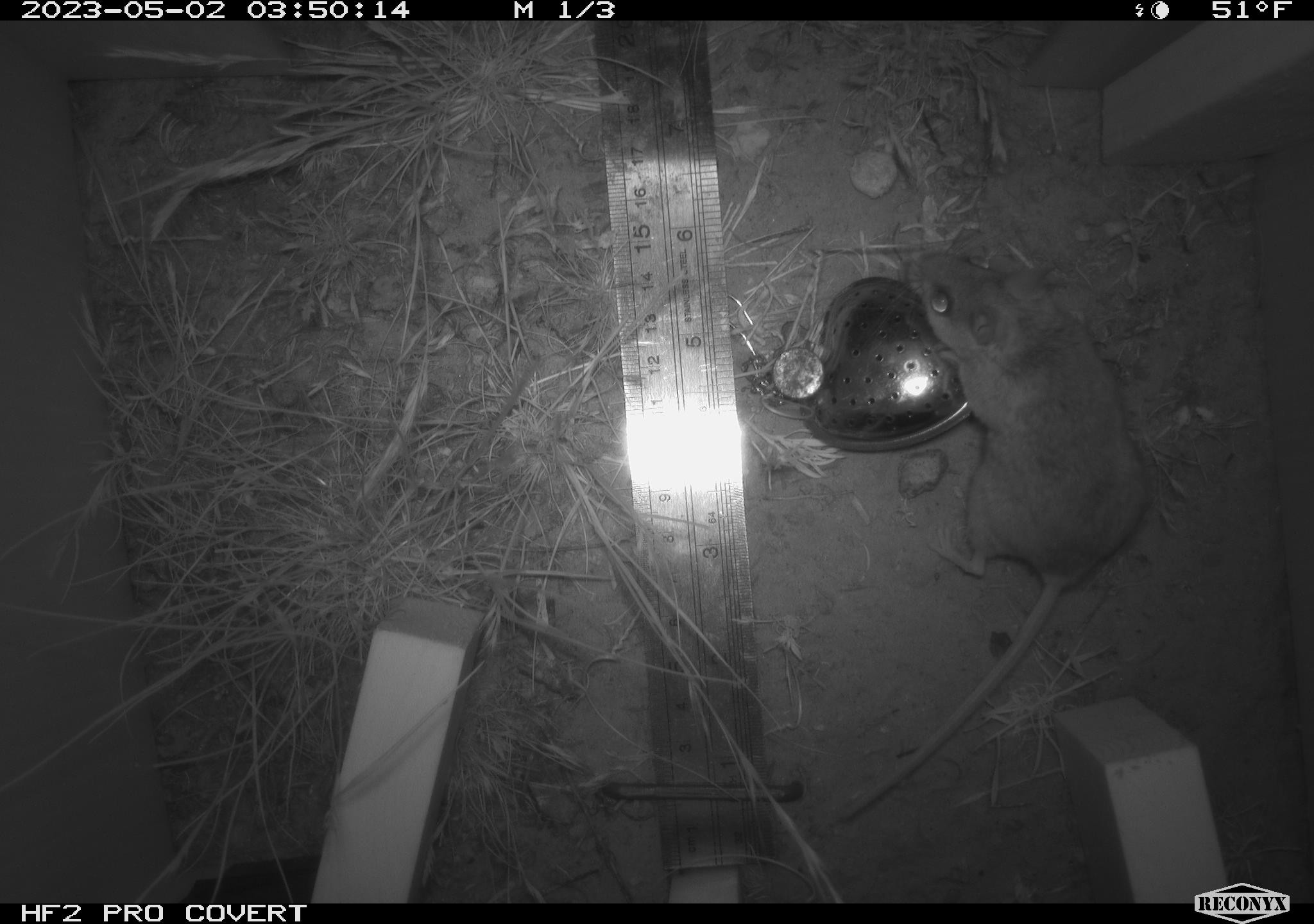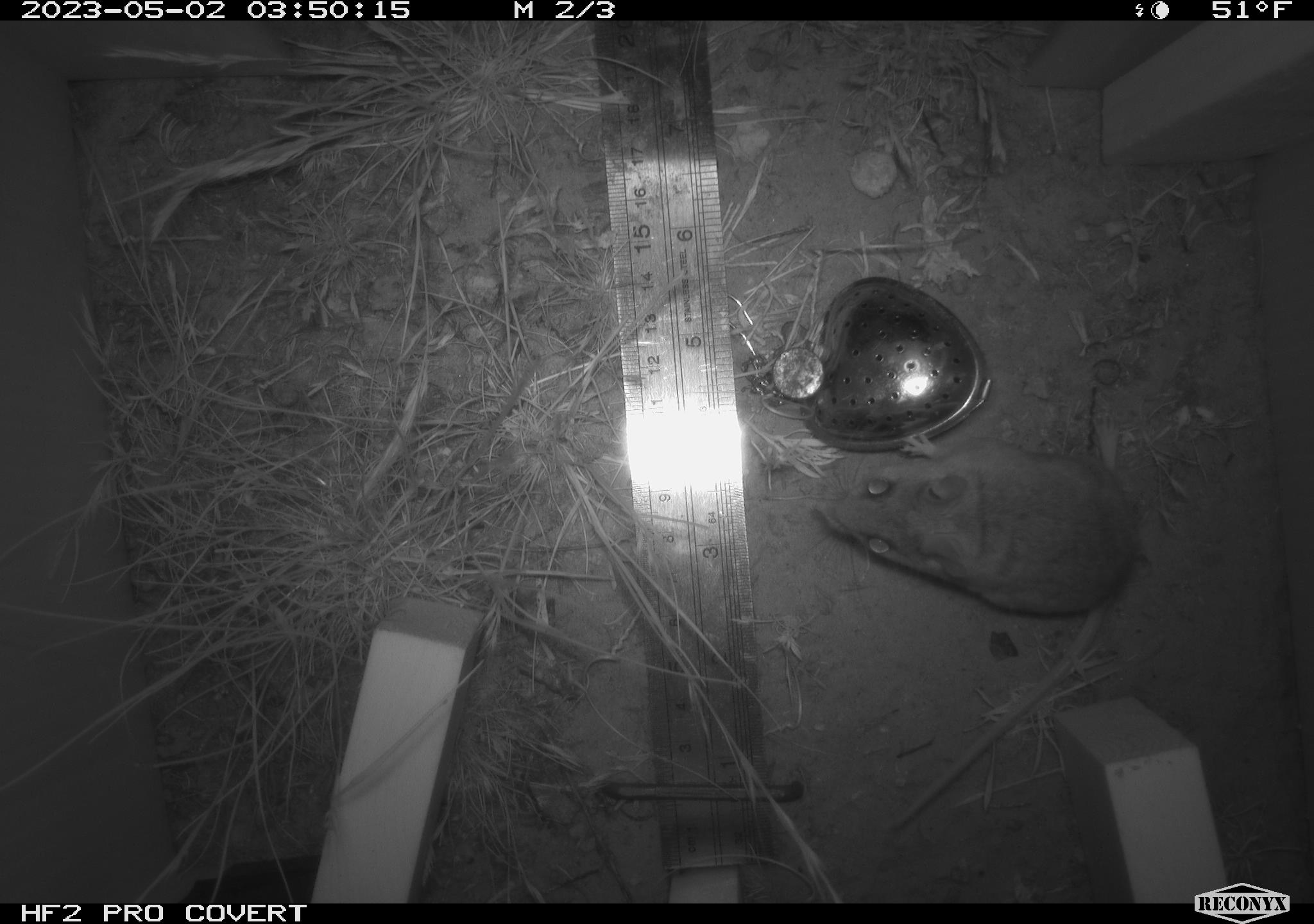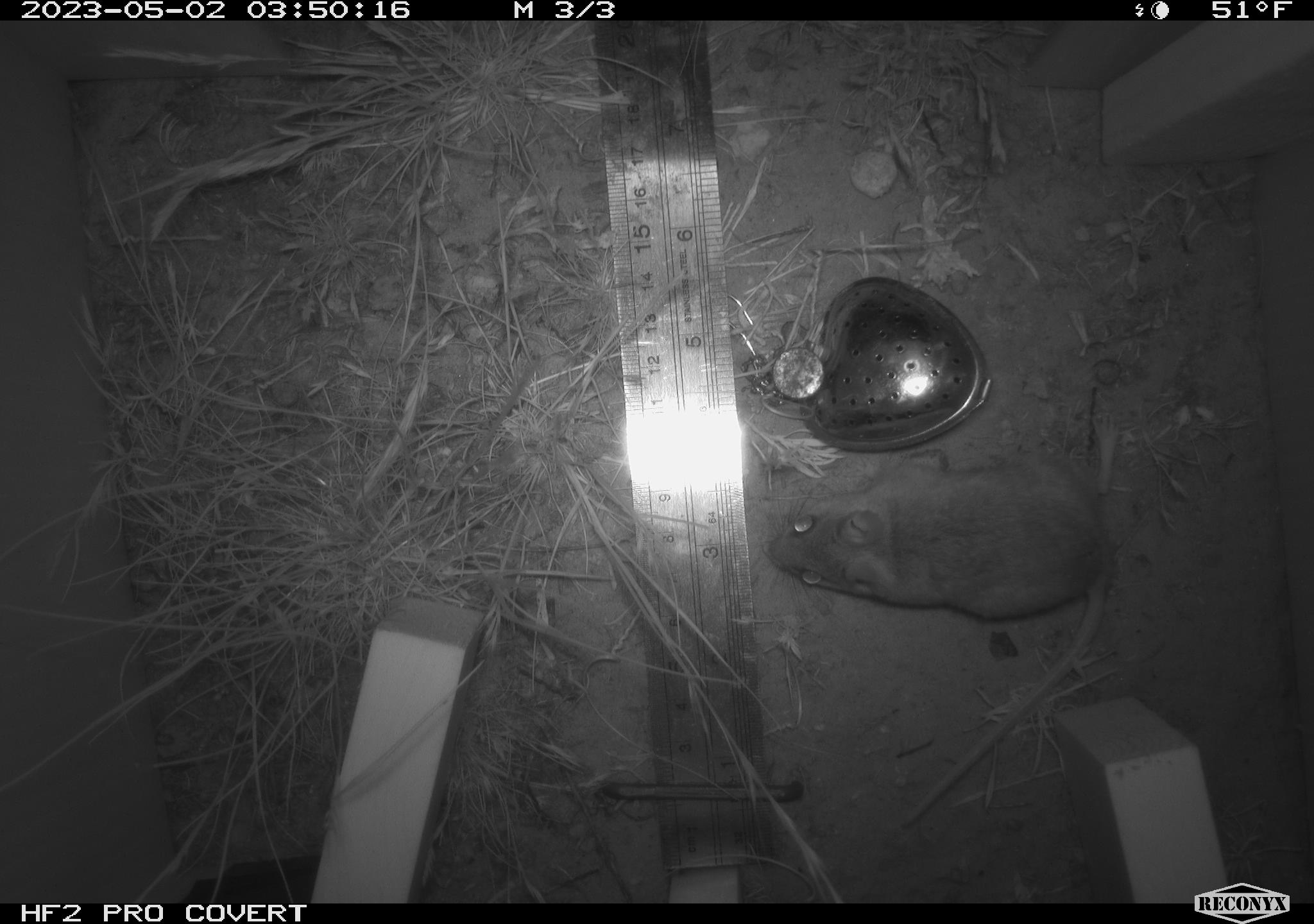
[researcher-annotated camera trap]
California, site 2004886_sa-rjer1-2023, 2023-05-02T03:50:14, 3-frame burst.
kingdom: Animalia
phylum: Chordata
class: Mammalia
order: Rodentia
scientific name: Rodentia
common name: mouse species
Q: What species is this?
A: Mouse species (Rodentia).